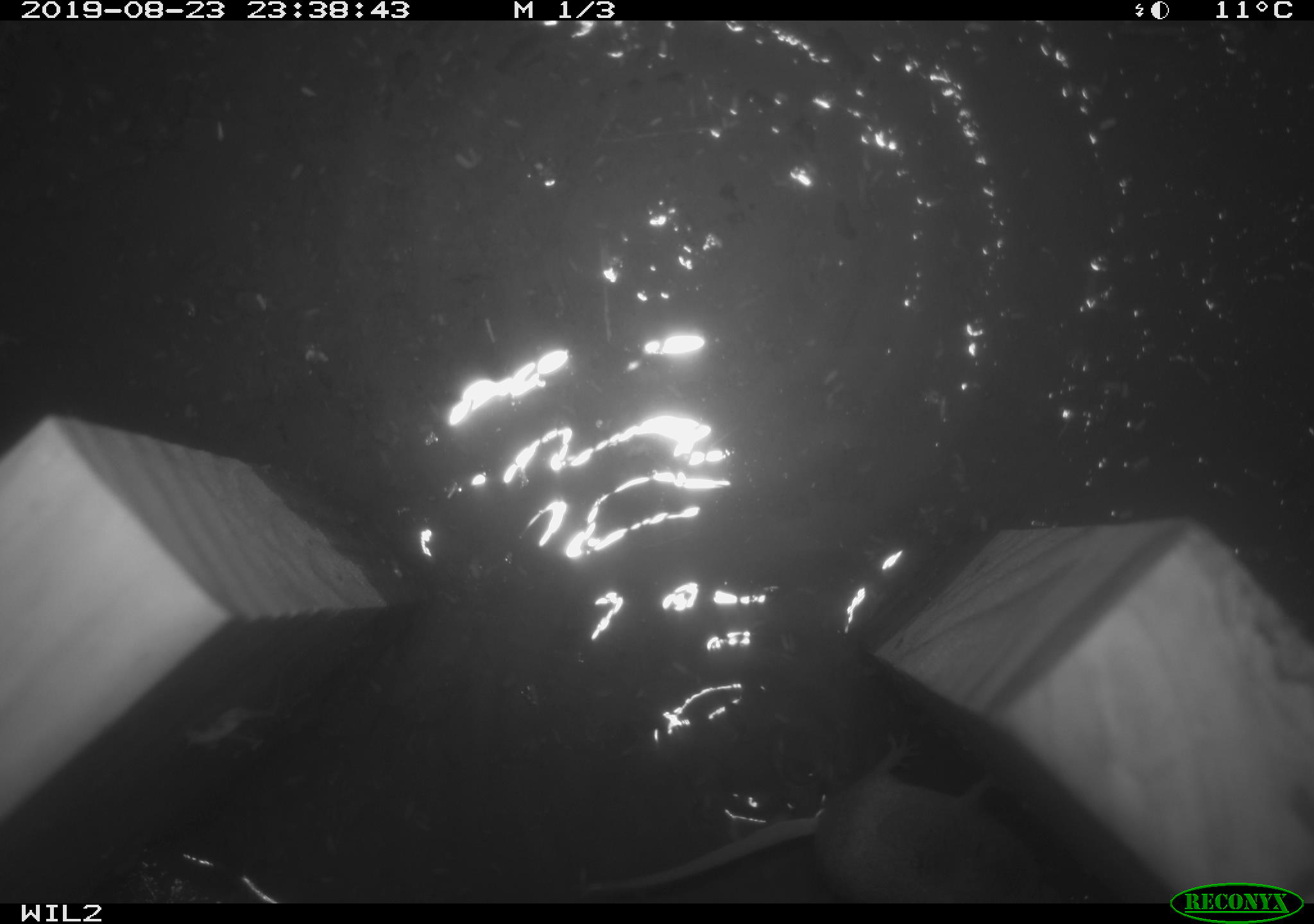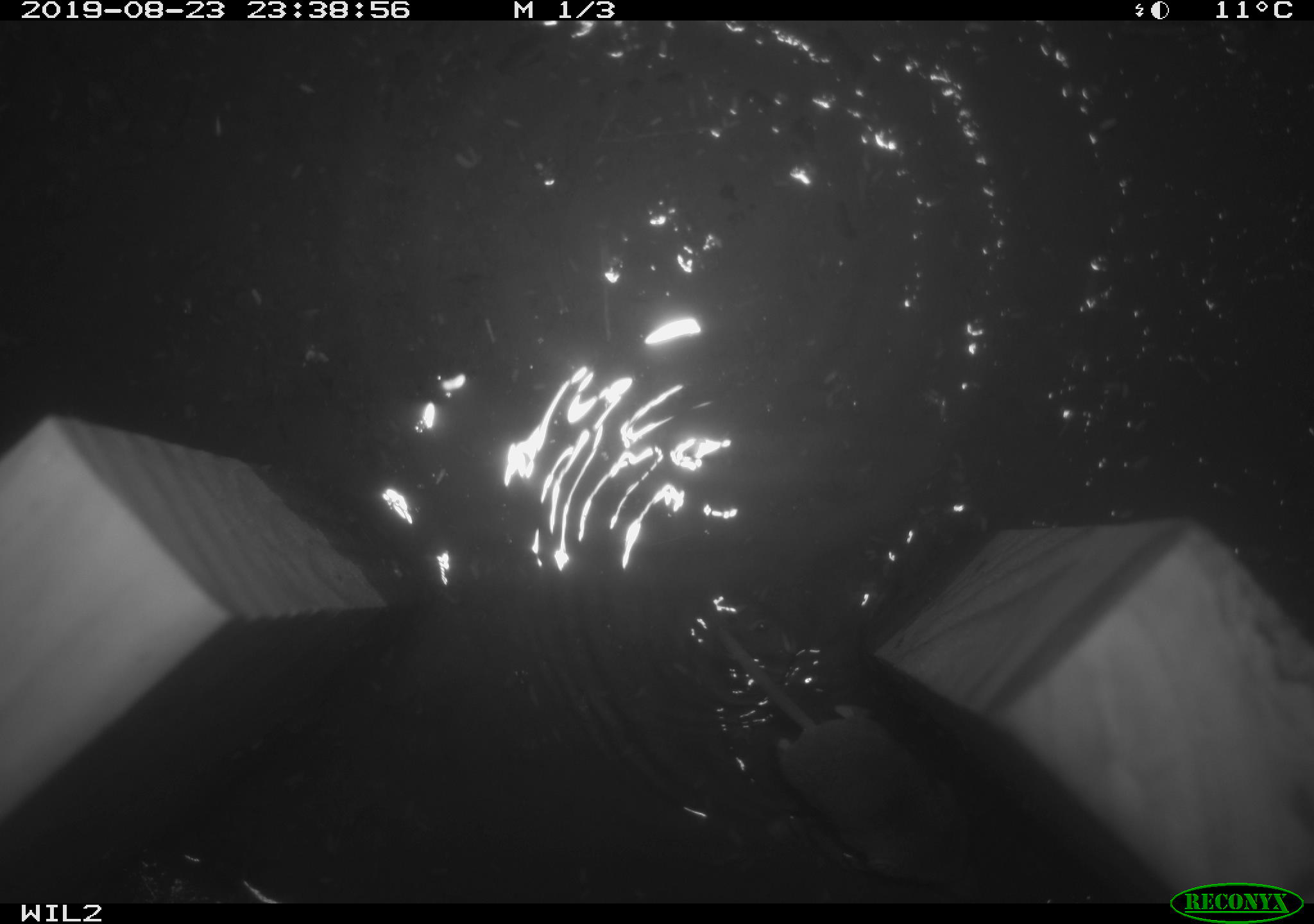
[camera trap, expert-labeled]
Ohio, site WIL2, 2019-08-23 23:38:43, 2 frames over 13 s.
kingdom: Animalia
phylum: Chordata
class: Mammalia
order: Eulipotyphla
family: Soricidae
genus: Sorex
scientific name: Sorex cinereus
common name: masked shrew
Masked shrew (Sorex cinereus).